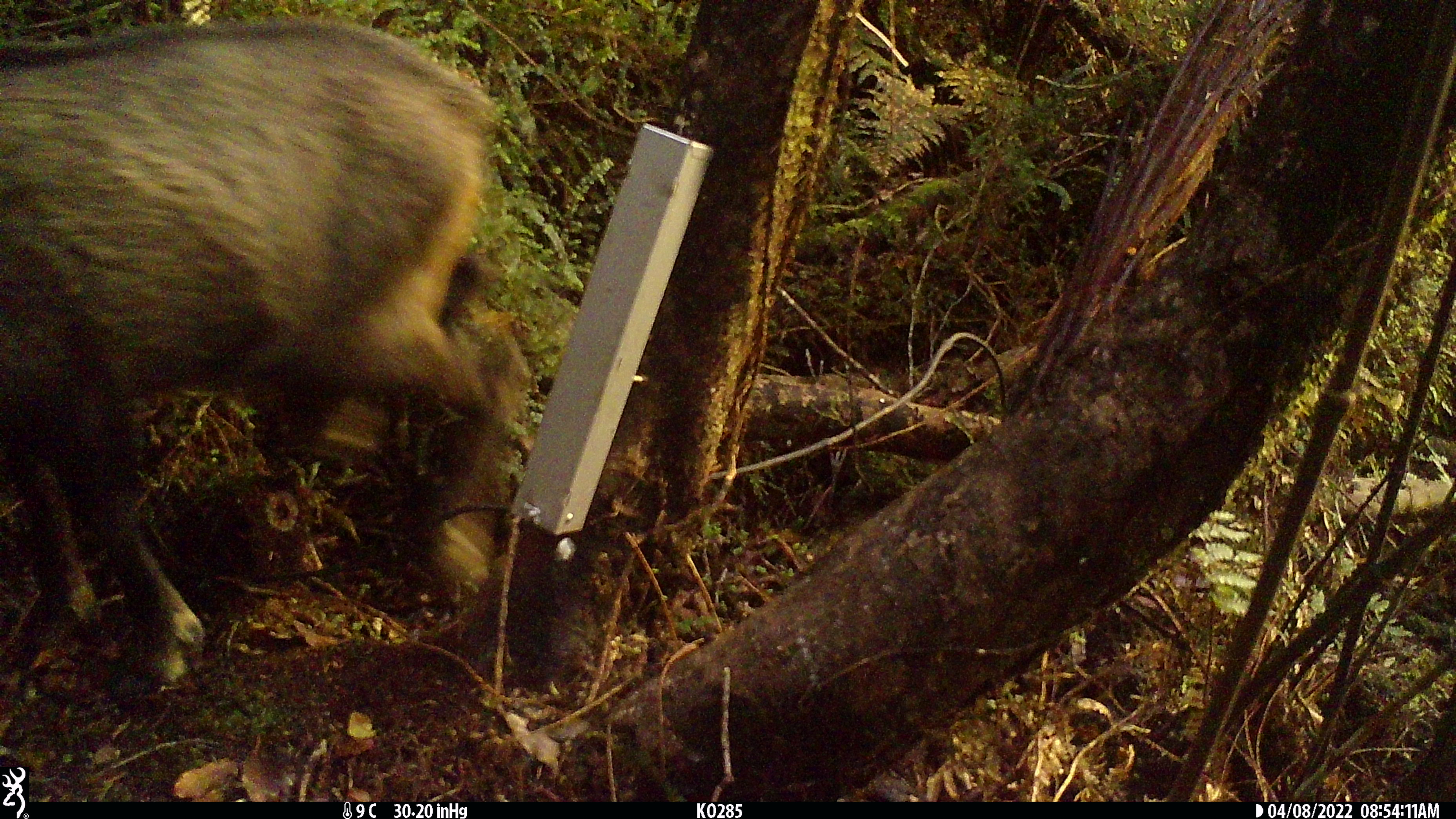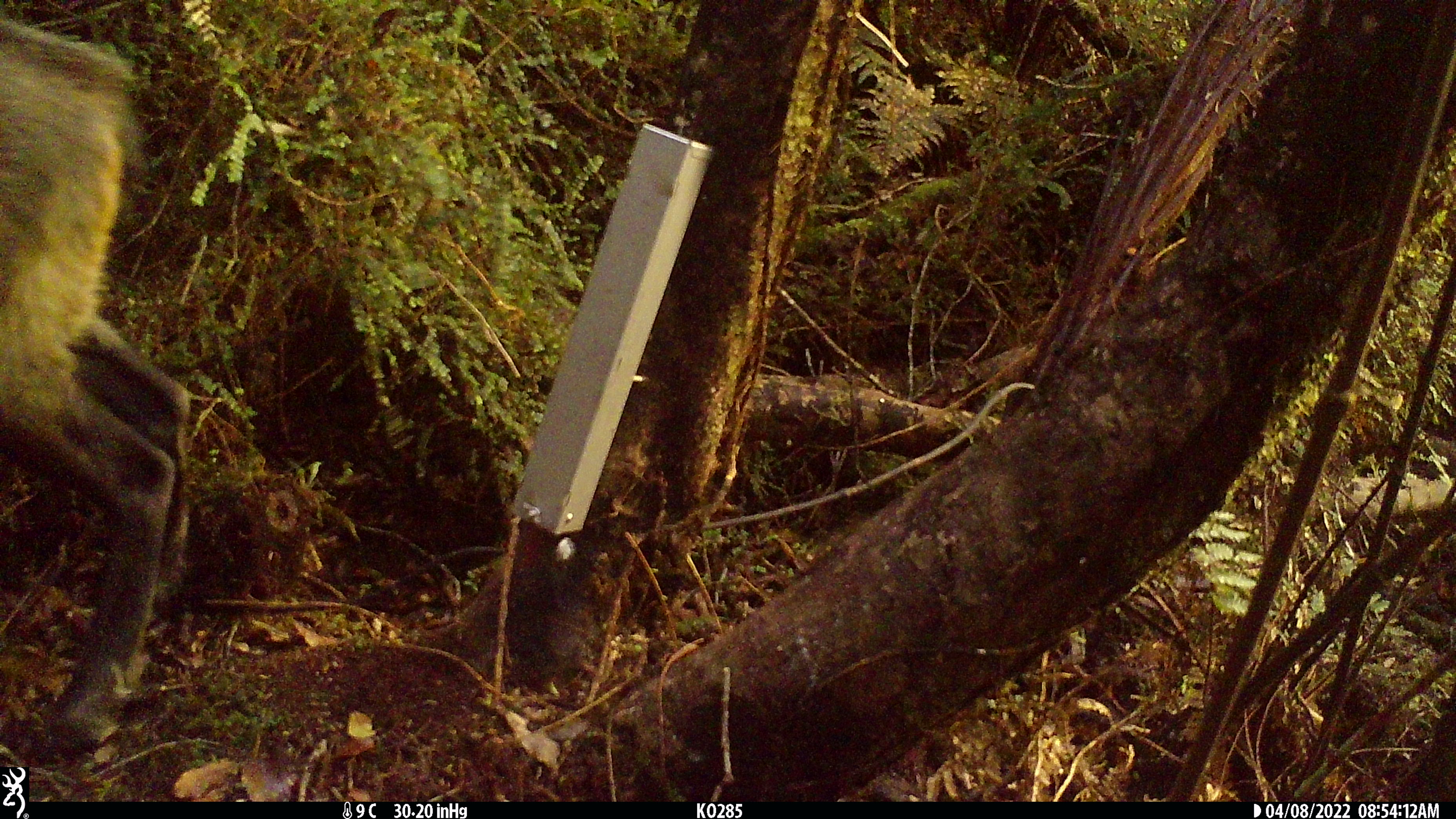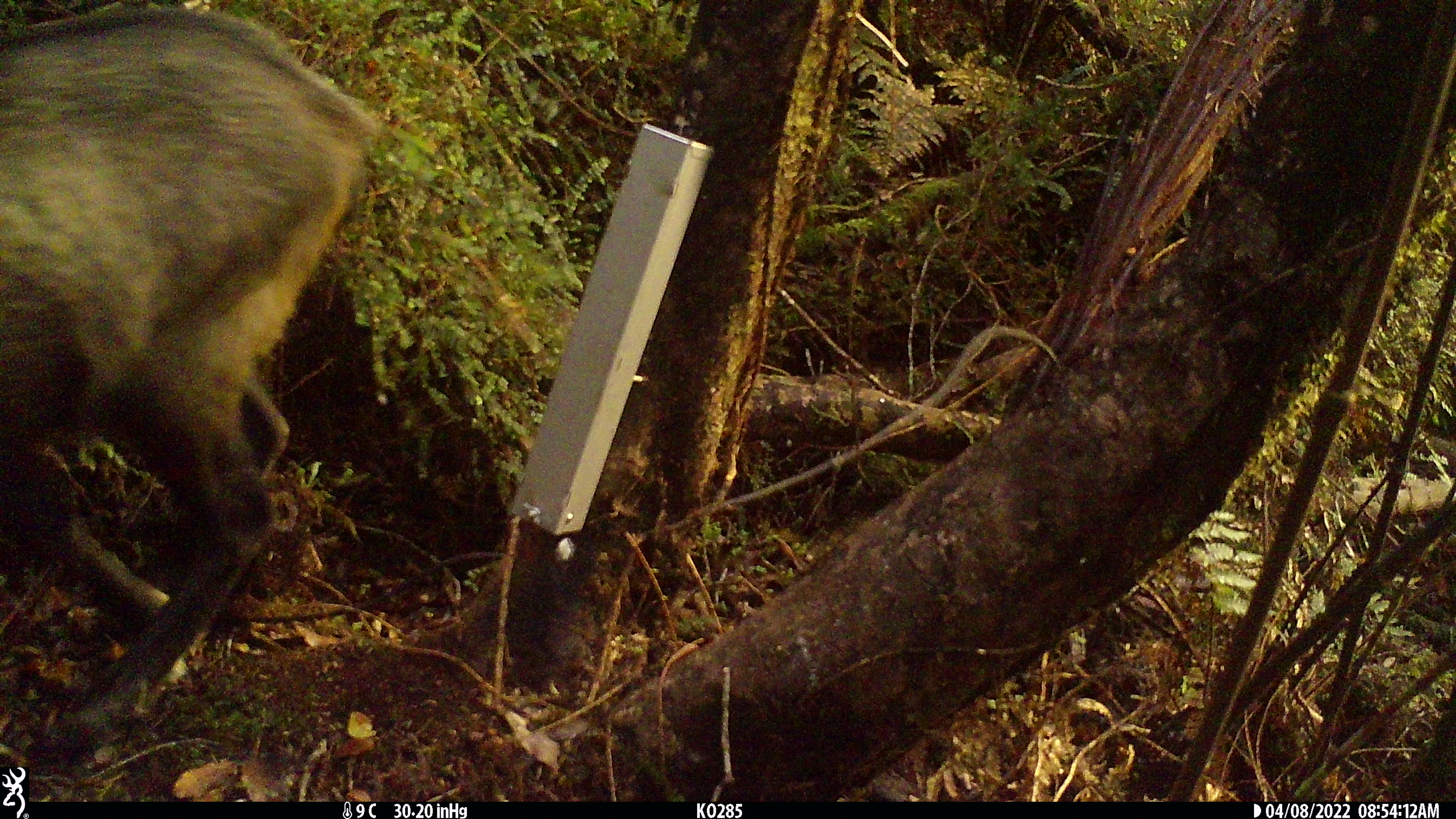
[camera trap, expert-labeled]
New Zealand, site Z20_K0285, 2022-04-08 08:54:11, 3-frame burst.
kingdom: Animalia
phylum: Chordata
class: Mammalia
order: Artiodactyla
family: Bovidae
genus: Rupicapra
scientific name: Rupicapra rupicapra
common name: alpine chamois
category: chamois